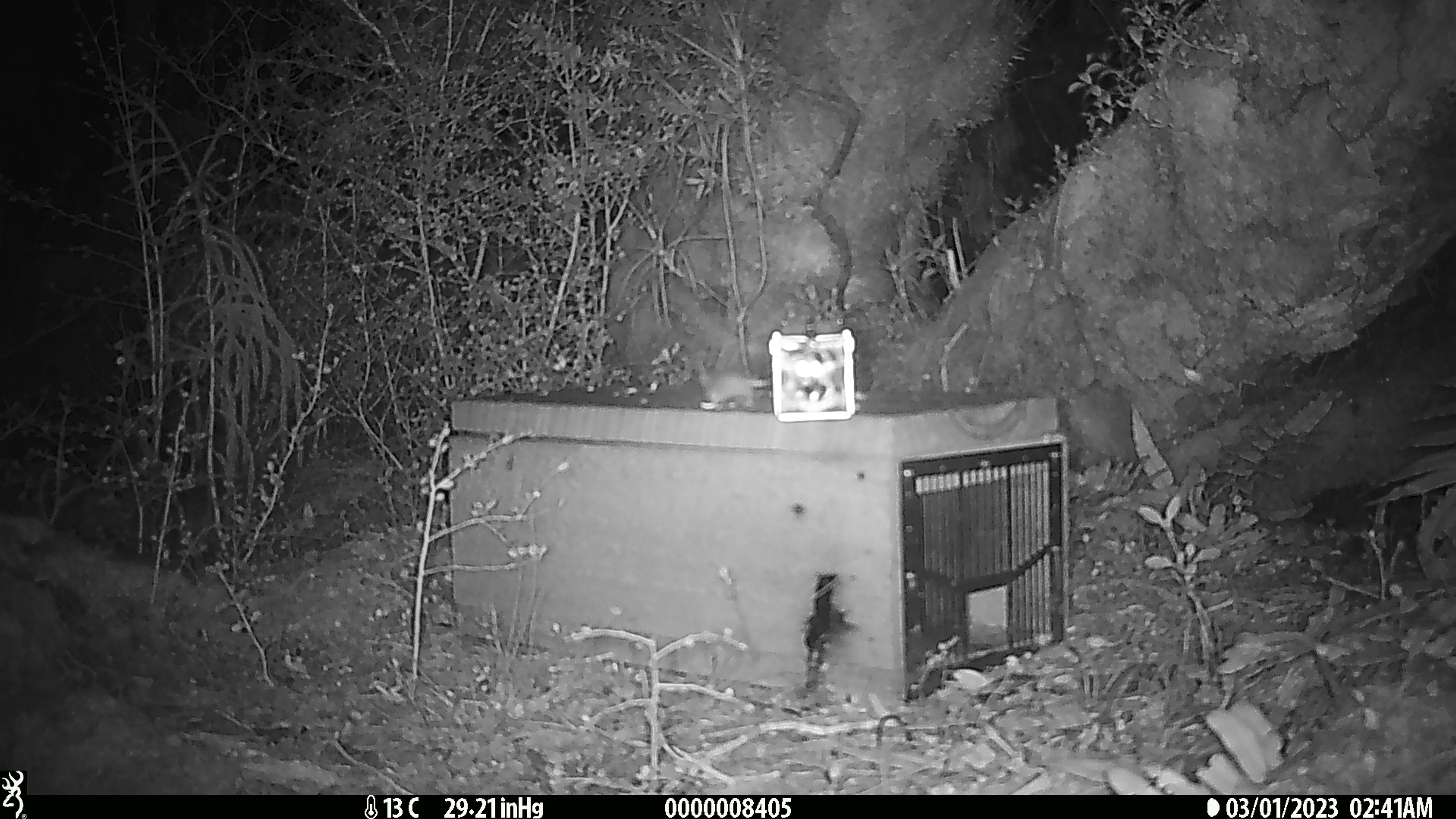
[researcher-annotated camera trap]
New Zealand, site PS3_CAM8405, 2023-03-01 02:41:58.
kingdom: Animalia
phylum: Chordata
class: Mammalia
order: Rodentia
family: Muridae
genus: Mus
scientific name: Mus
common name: mouse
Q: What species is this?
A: Mouse (Mus).